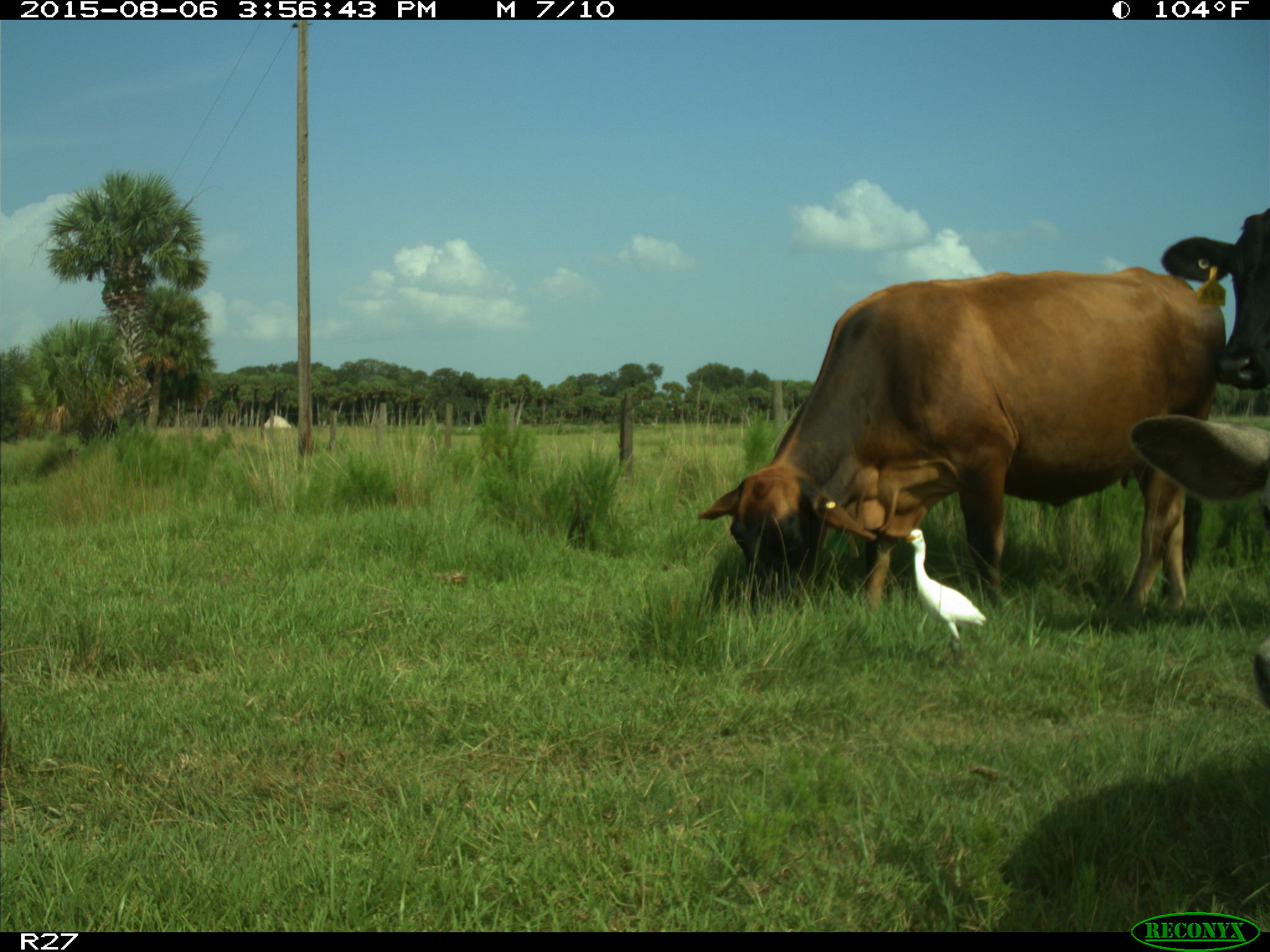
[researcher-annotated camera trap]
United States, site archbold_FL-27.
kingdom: Animalia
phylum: Chordata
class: Mammalia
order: Artiodactyla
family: Bovidae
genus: Bos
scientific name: Bos taurus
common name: domestic cow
Bos taurus (domestic cow).